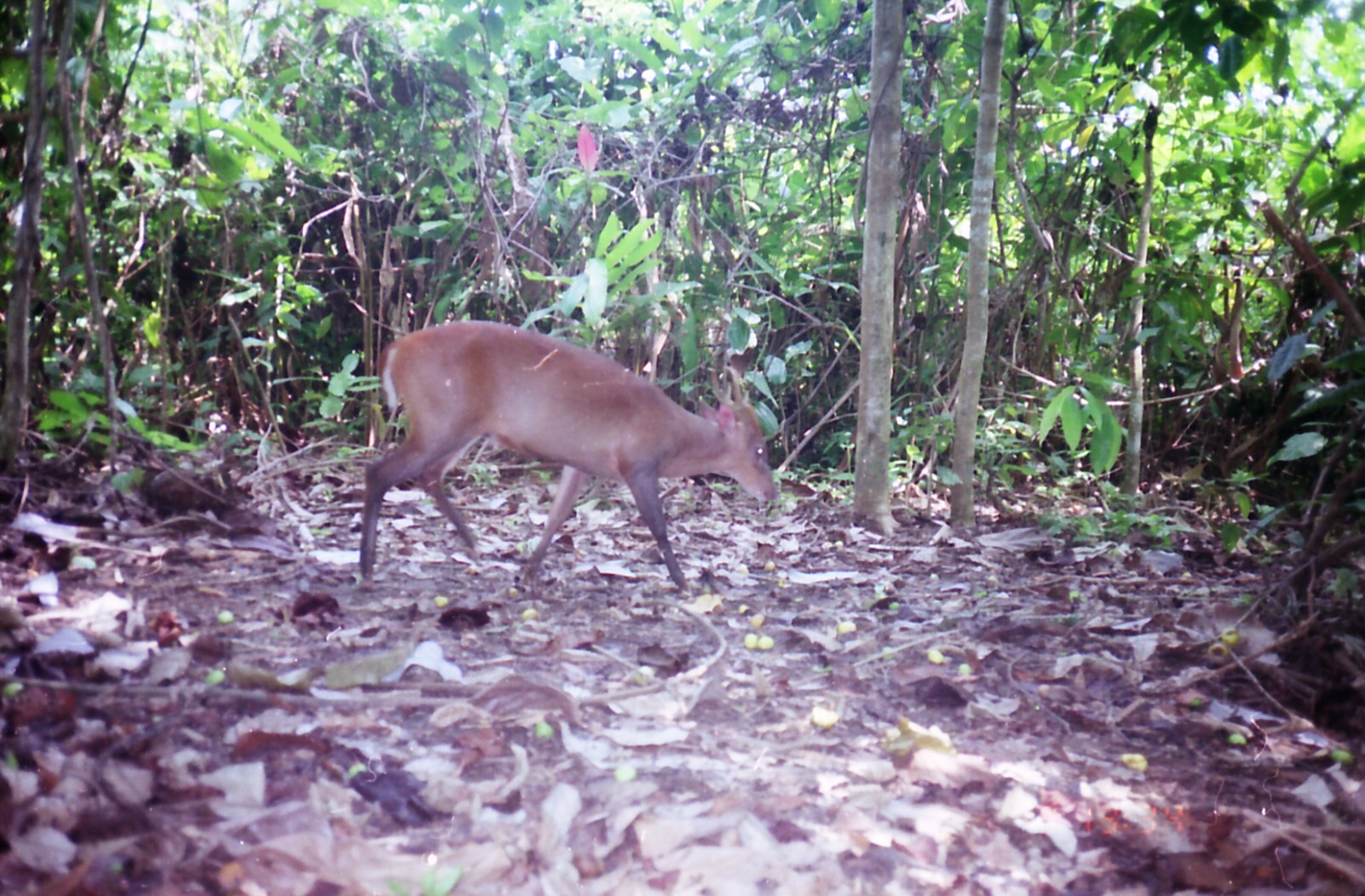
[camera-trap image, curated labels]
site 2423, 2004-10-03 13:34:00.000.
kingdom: Animalia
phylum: Chordata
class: Mammalia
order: Artiodactyla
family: Cervidae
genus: Muntiacus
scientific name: Muntiacus muntjak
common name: southern red muntjac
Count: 1.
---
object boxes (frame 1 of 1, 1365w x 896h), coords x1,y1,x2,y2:
muntiacus muntjak: 357,318,781,593